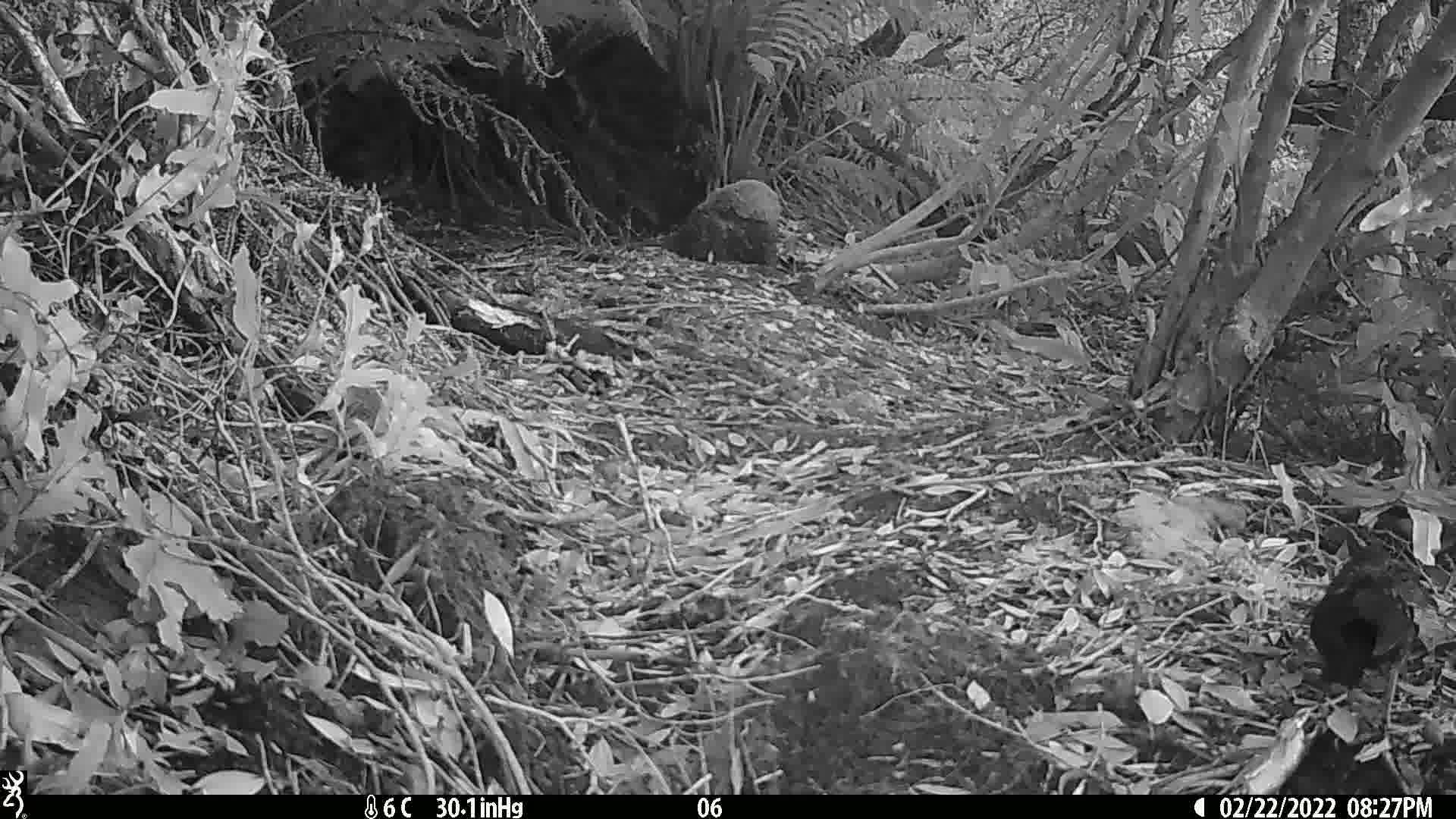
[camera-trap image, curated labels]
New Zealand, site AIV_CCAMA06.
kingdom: Animalia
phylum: Chordata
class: Aves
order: Passeriformes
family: Turdidae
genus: Turdus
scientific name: Turdus merula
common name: eurasian blackbird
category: blackbird